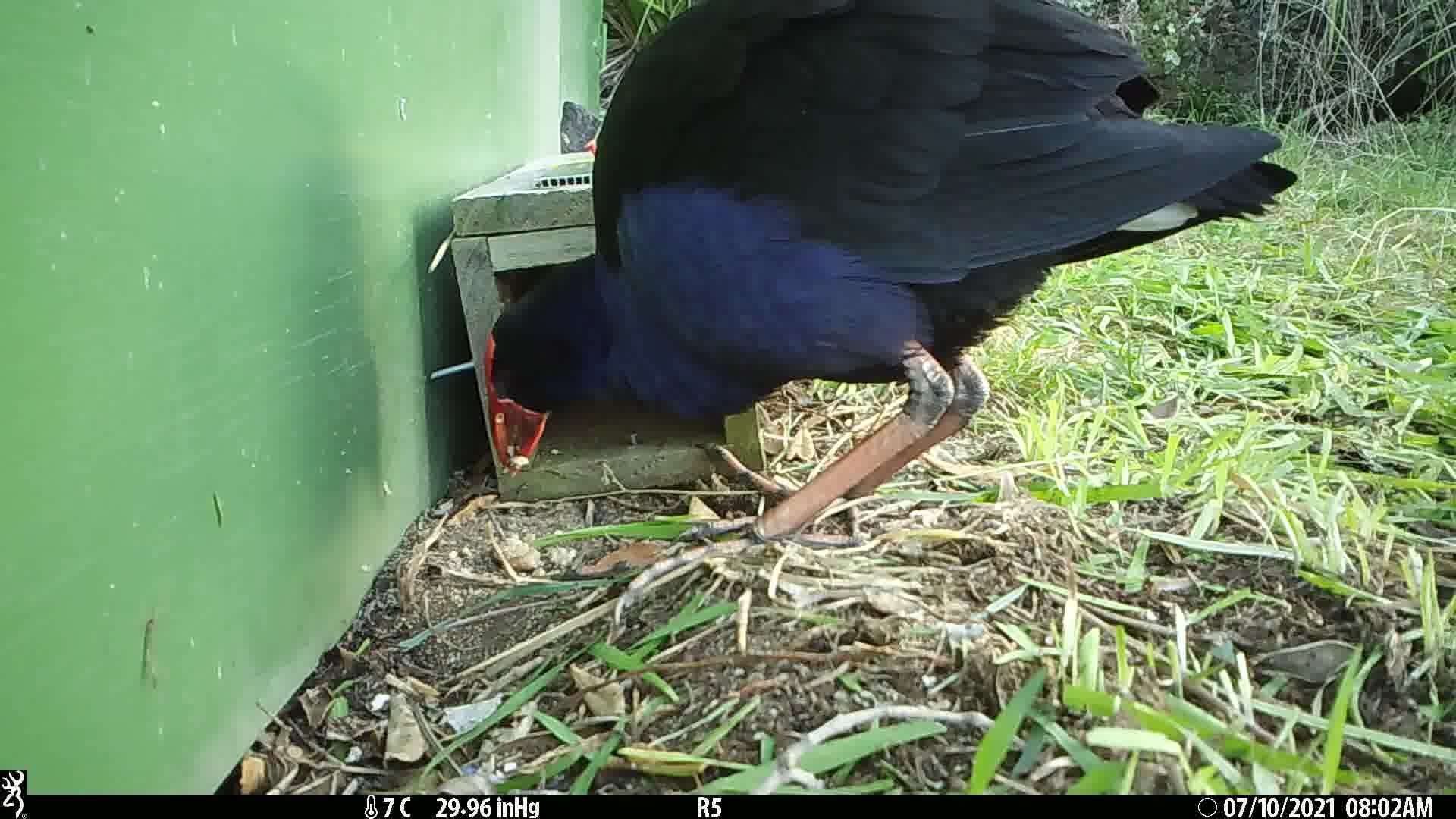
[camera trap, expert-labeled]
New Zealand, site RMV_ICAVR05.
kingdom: Animalia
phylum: Chordata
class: Aves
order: Gruiformes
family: Rallidae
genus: Porphyrio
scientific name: Porphyrio melanotus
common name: australasian swamphen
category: pukeko